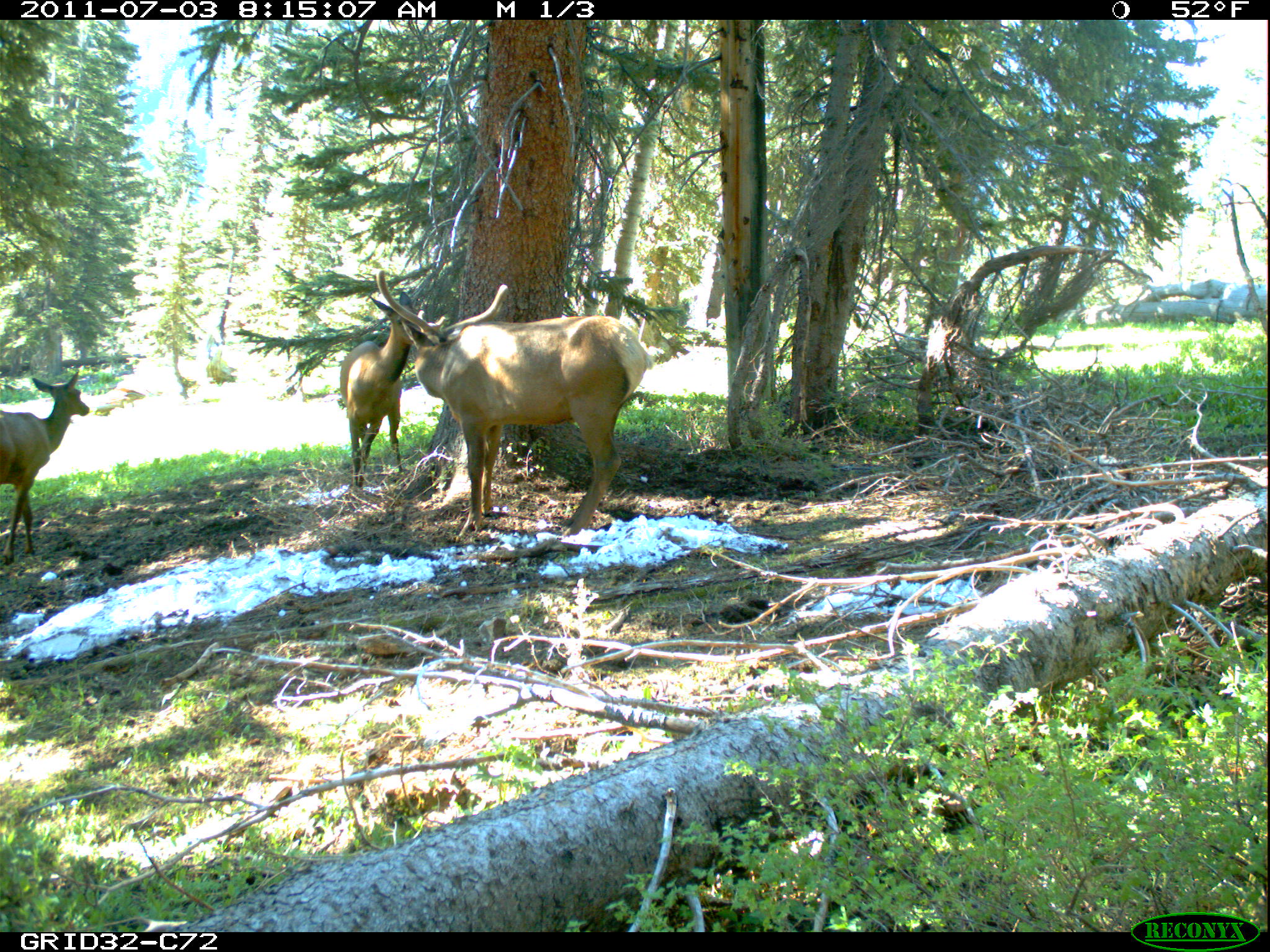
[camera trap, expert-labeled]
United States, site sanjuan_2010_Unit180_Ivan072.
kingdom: Animalia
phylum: Chordata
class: Mammalia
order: Artiodactyla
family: Cervidae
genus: Cervus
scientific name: Cervus elaphus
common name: red deer